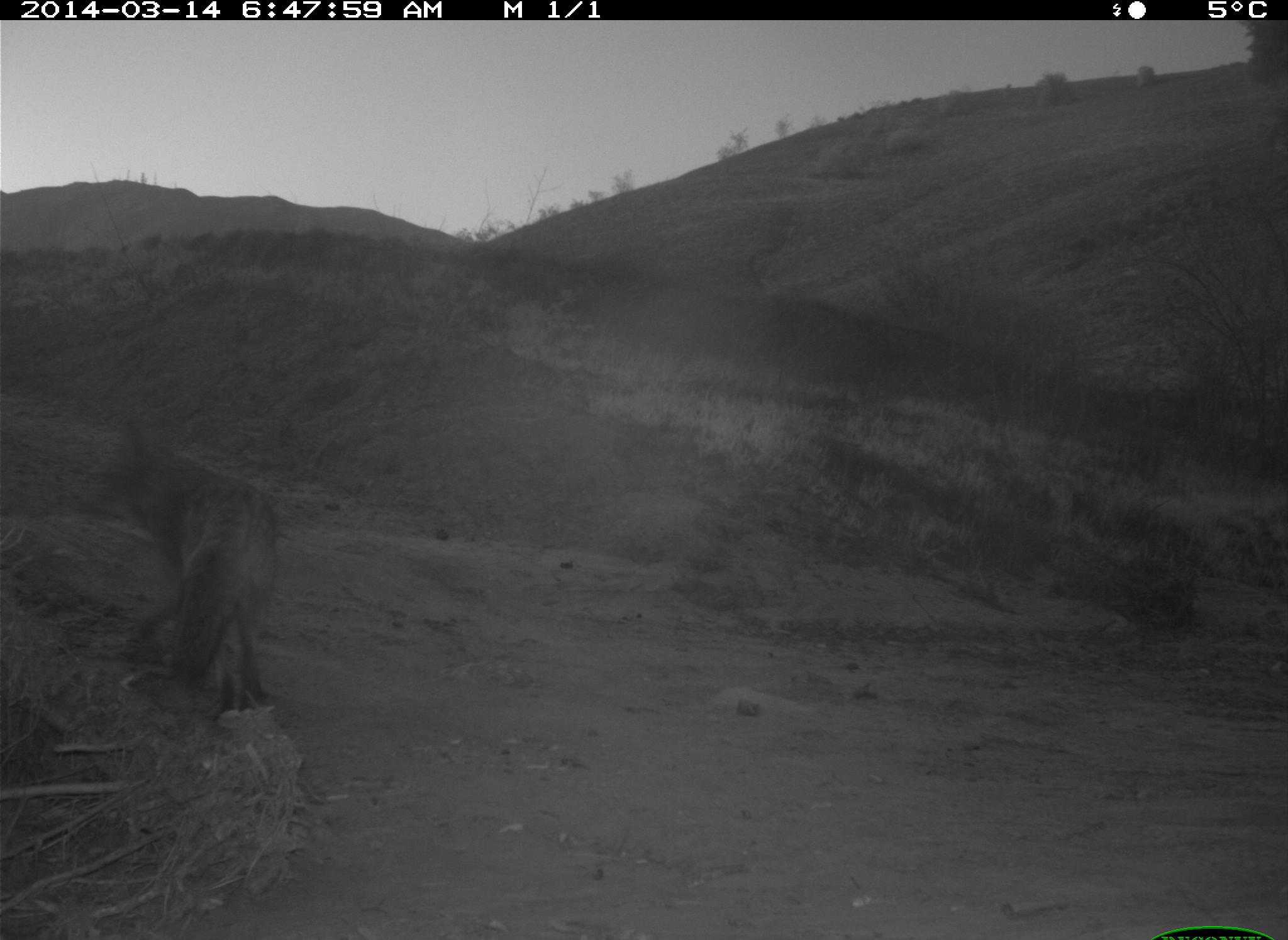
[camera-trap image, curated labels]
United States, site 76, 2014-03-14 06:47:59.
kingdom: Animalia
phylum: Chordata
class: Mammalia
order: Carnivora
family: Canidae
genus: Canis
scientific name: Canis latrans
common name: coyote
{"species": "coyote (Canis latrans)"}